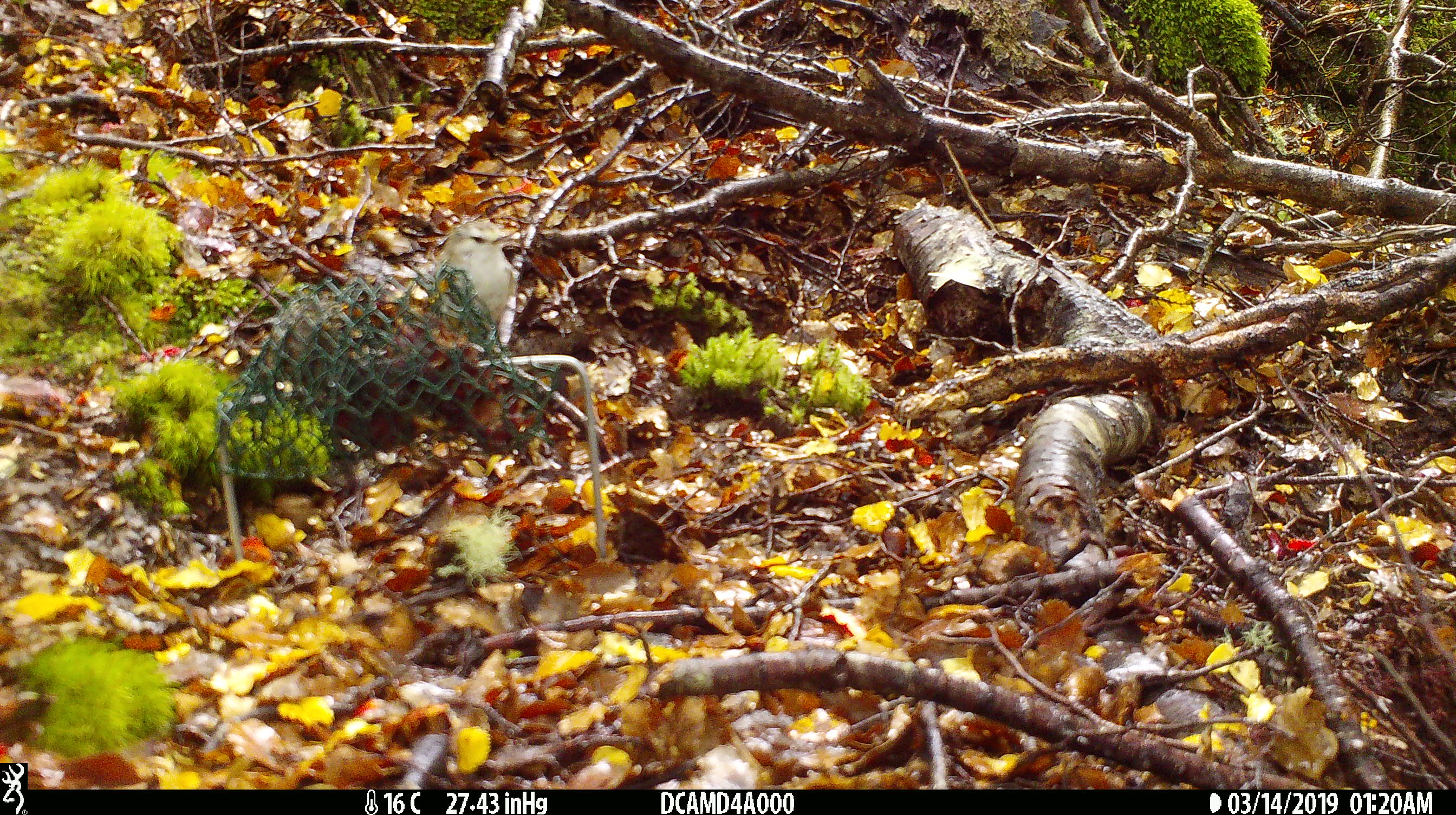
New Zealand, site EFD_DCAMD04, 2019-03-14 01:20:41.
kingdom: Animalia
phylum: Chordata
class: Aves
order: Passeriformes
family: Acanthisittidae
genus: Acanthisitta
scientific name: Acanthisitta chloris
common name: rifleman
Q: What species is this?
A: Rifleman (Acanthisitta chloris).